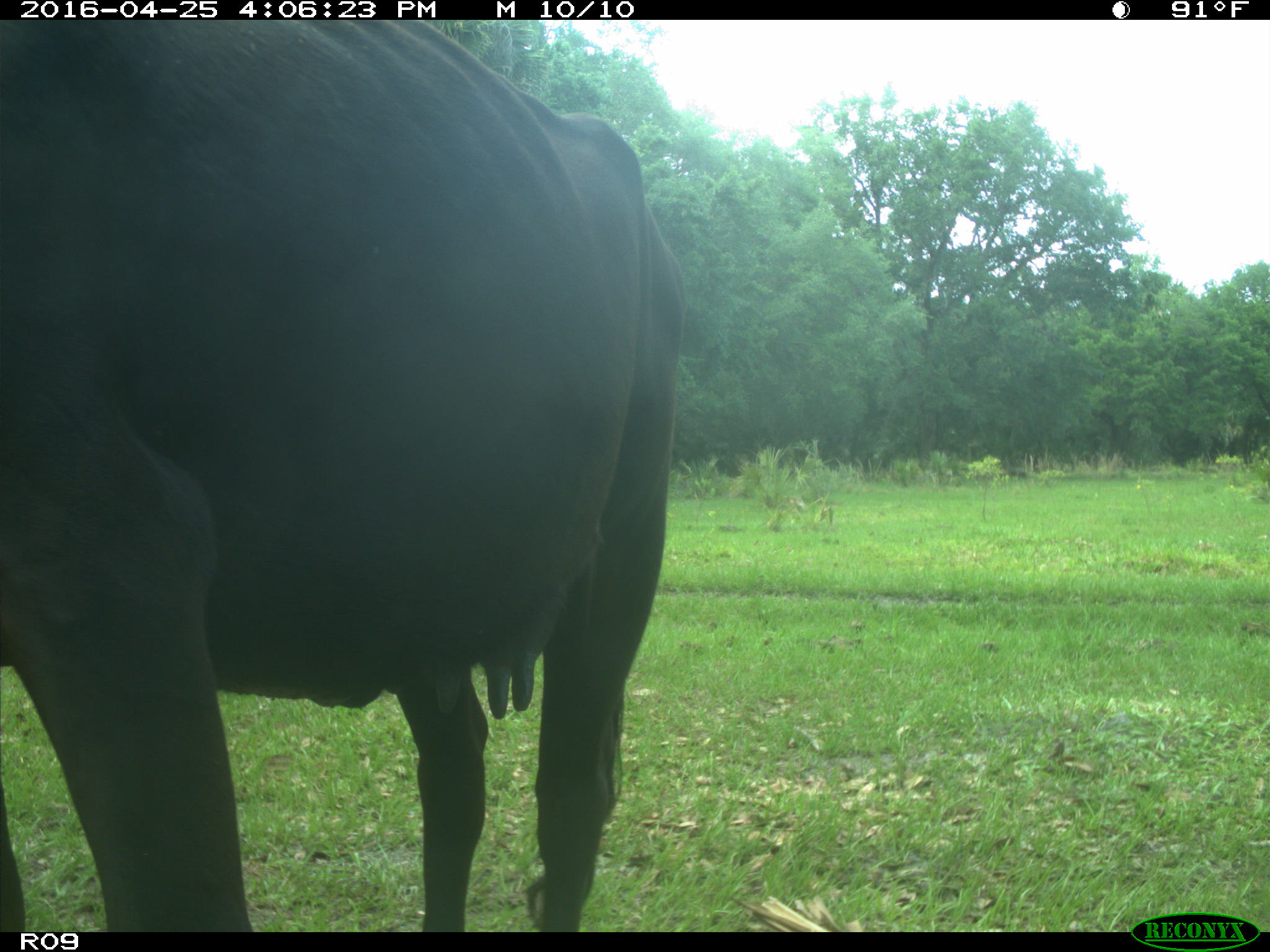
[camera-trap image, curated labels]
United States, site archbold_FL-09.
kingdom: Animalia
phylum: Chordata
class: Mammalia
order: Artiodactyla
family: Bovidae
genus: Bos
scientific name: Bos taurus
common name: domestic cow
Bos taurus (domestic cow).